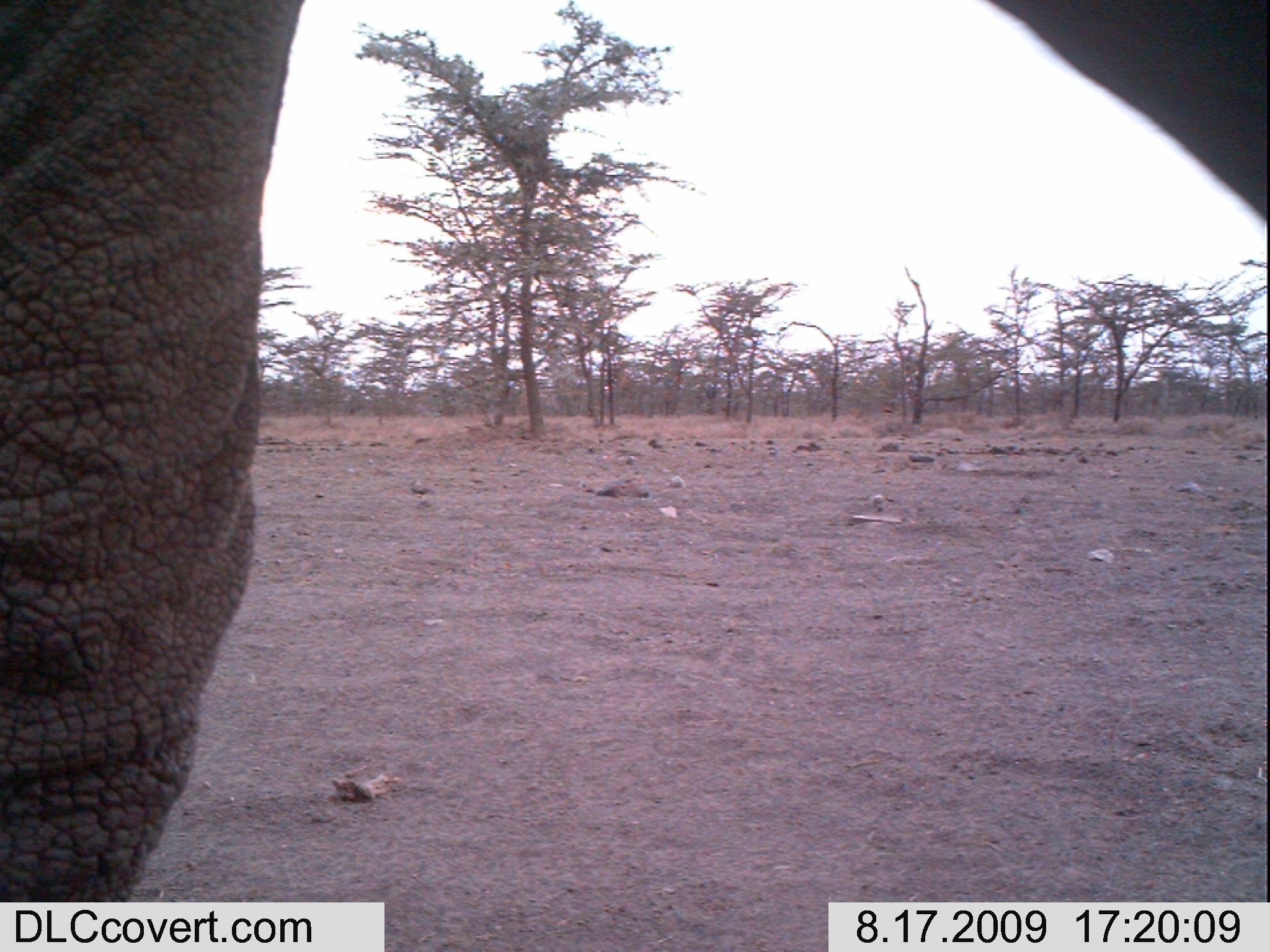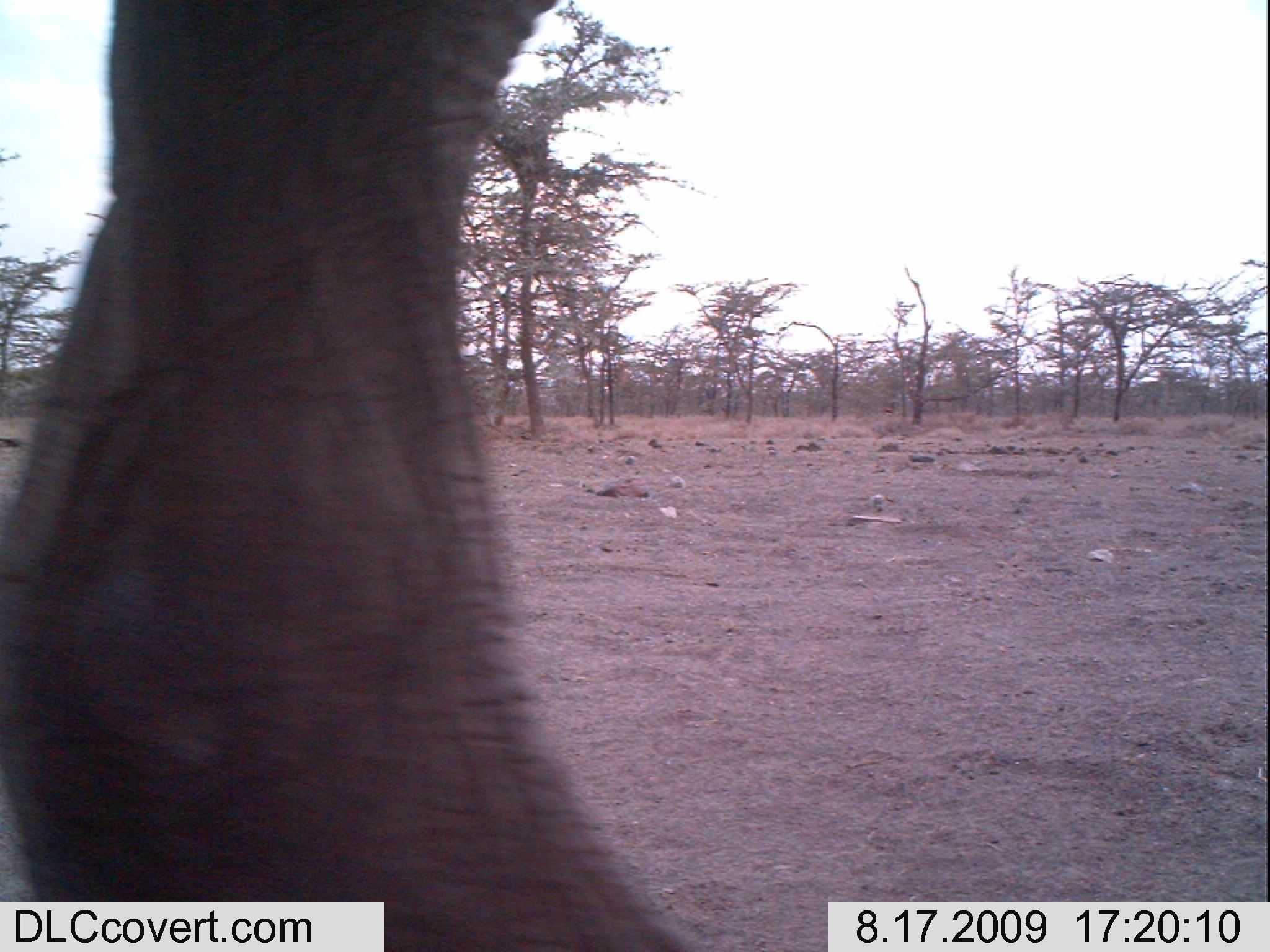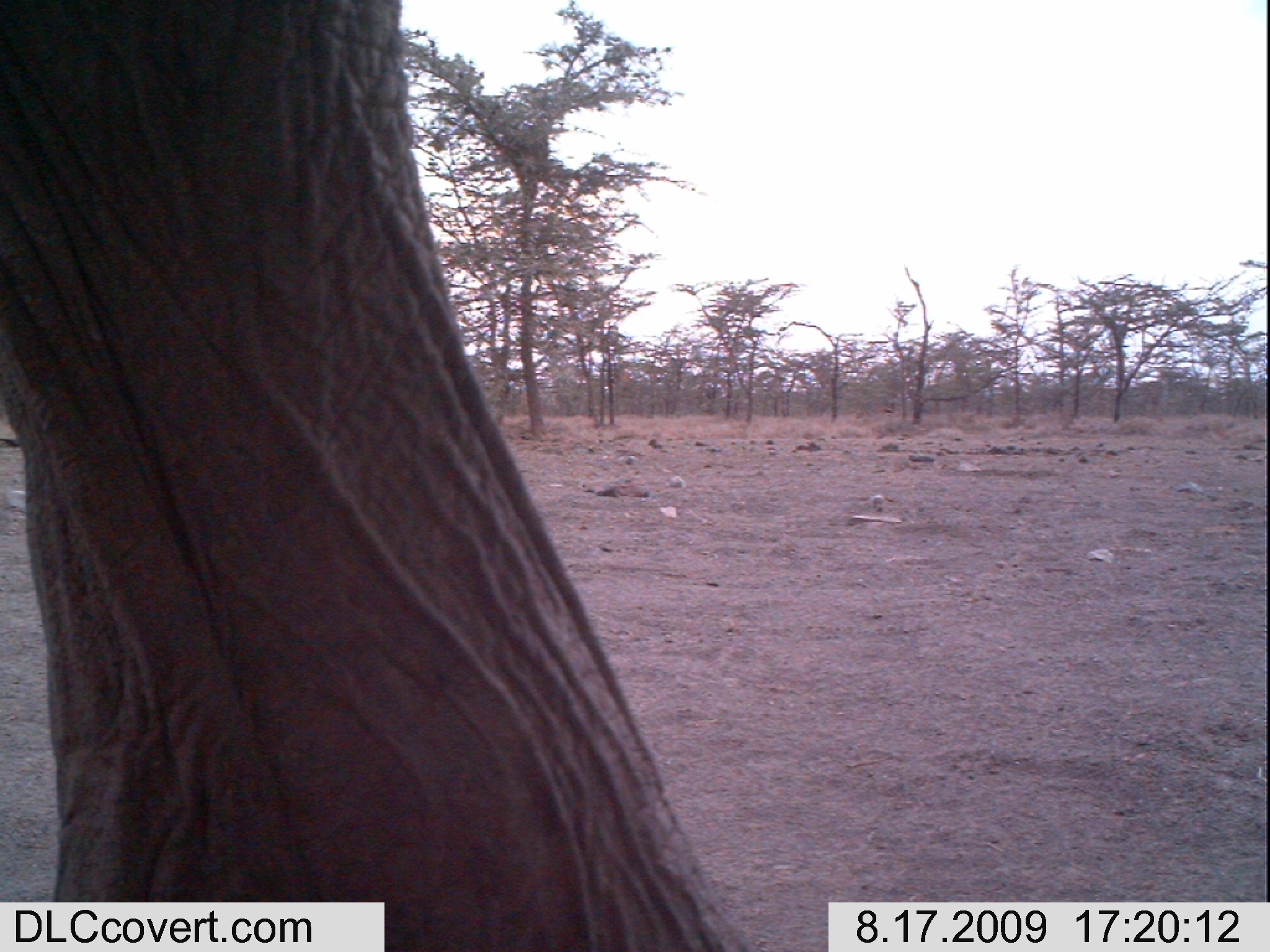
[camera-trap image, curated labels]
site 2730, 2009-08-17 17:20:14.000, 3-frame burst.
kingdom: Animalia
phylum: Chordata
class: Mammalia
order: Proboscidea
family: Elephantidae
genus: Loxodonta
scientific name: Loxodonta africana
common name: african bush elephant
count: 1